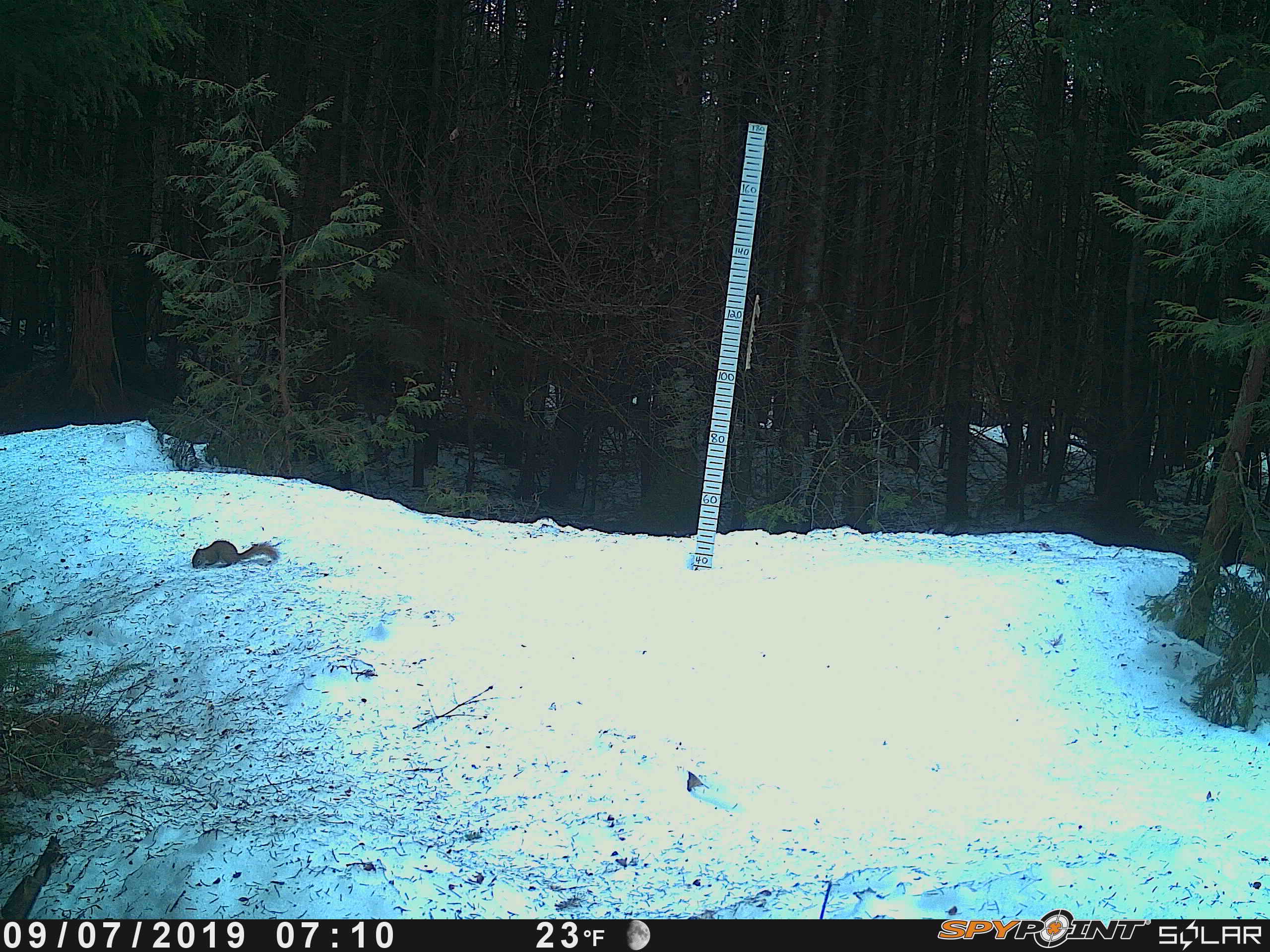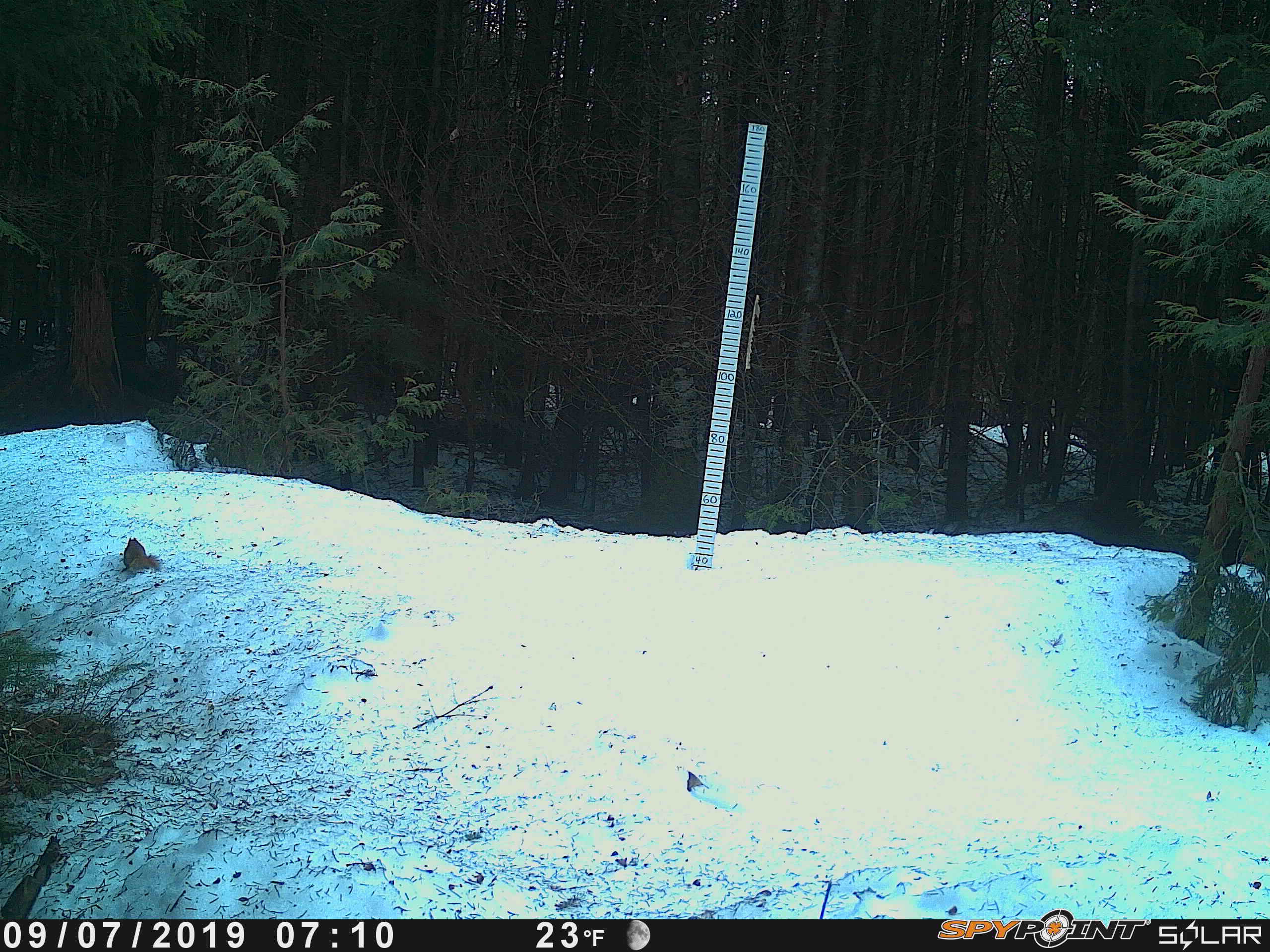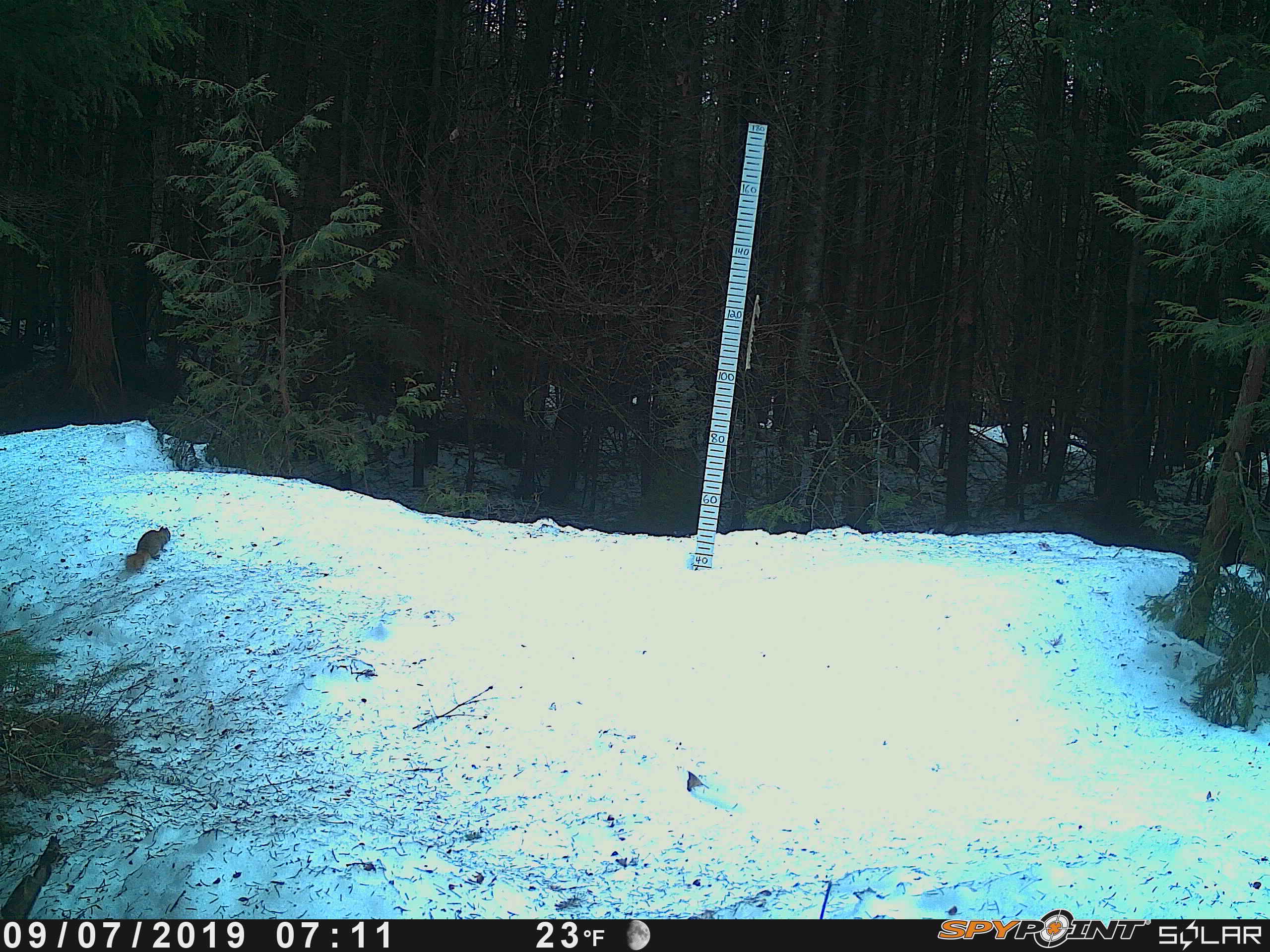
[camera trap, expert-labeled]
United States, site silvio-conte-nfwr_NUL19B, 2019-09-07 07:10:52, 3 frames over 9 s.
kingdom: Animalia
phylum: Chordata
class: Mammalia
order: Rodentia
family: Sciuridae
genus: Tamiasciurus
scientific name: Tamiasciurus hudsonicus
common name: red squirrel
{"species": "red squirrel (Tamiasciurus hudsonicus)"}